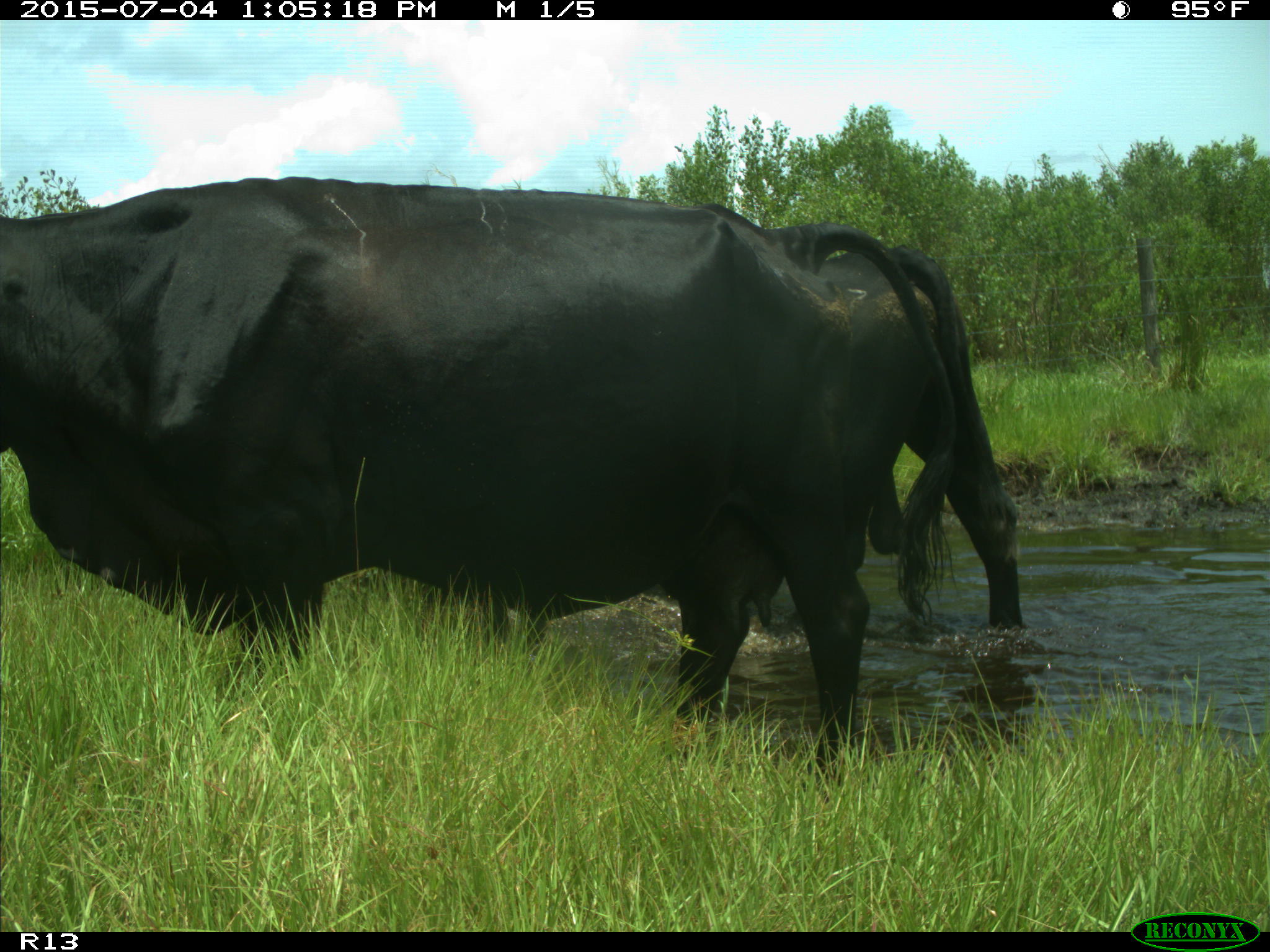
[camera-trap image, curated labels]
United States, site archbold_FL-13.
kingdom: Animalia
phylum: Chordata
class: Mammalia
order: Artiodactyla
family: Bovidae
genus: Bos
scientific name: Bos taurus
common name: domestic cow